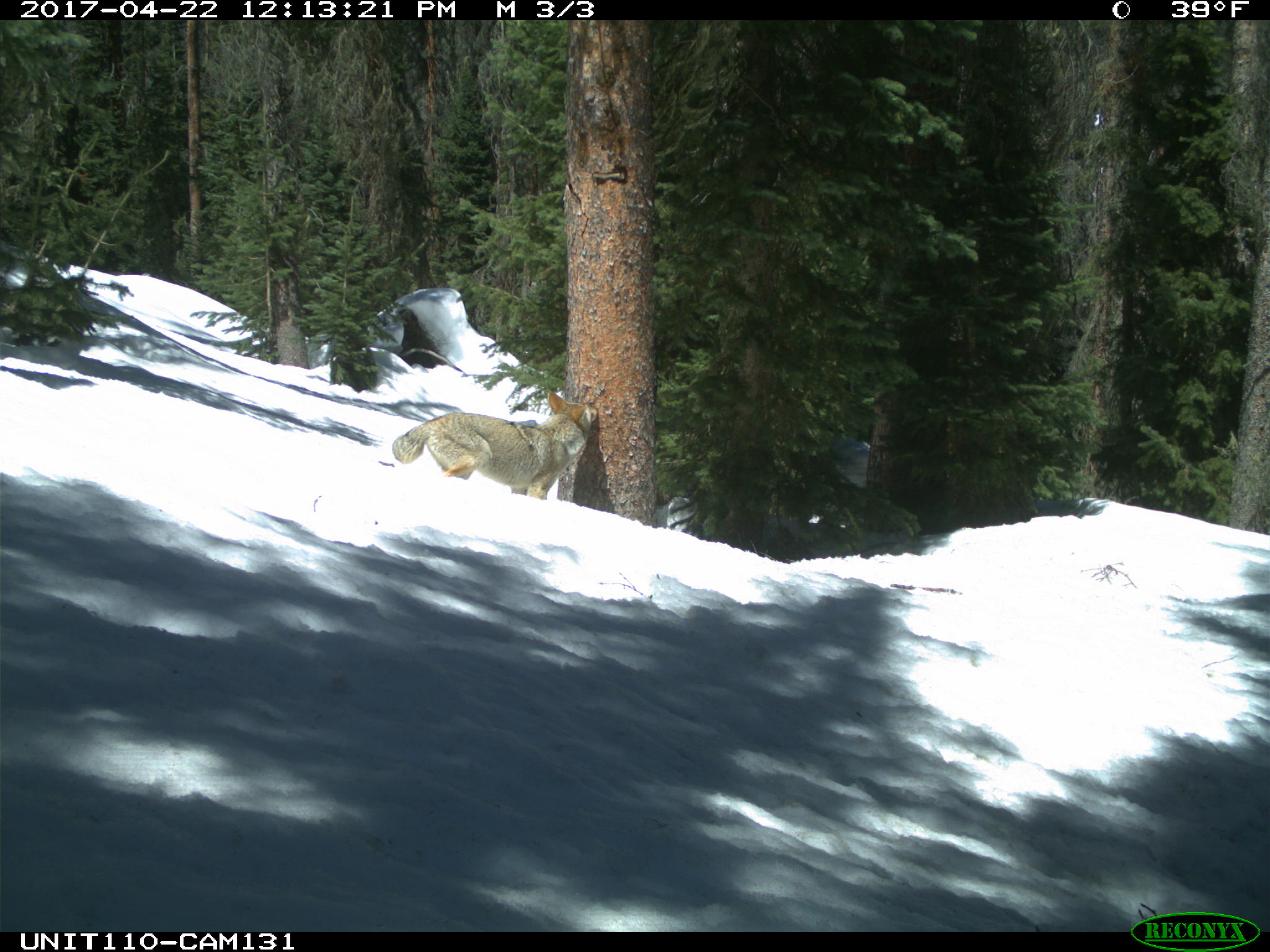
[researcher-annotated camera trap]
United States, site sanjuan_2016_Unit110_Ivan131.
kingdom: Animalia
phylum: Chordata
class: Mammalia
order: Carnivora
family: Canidae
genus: Canis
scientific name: Canis latrans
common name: coyote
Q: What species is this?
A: Canis latrans (coyote).